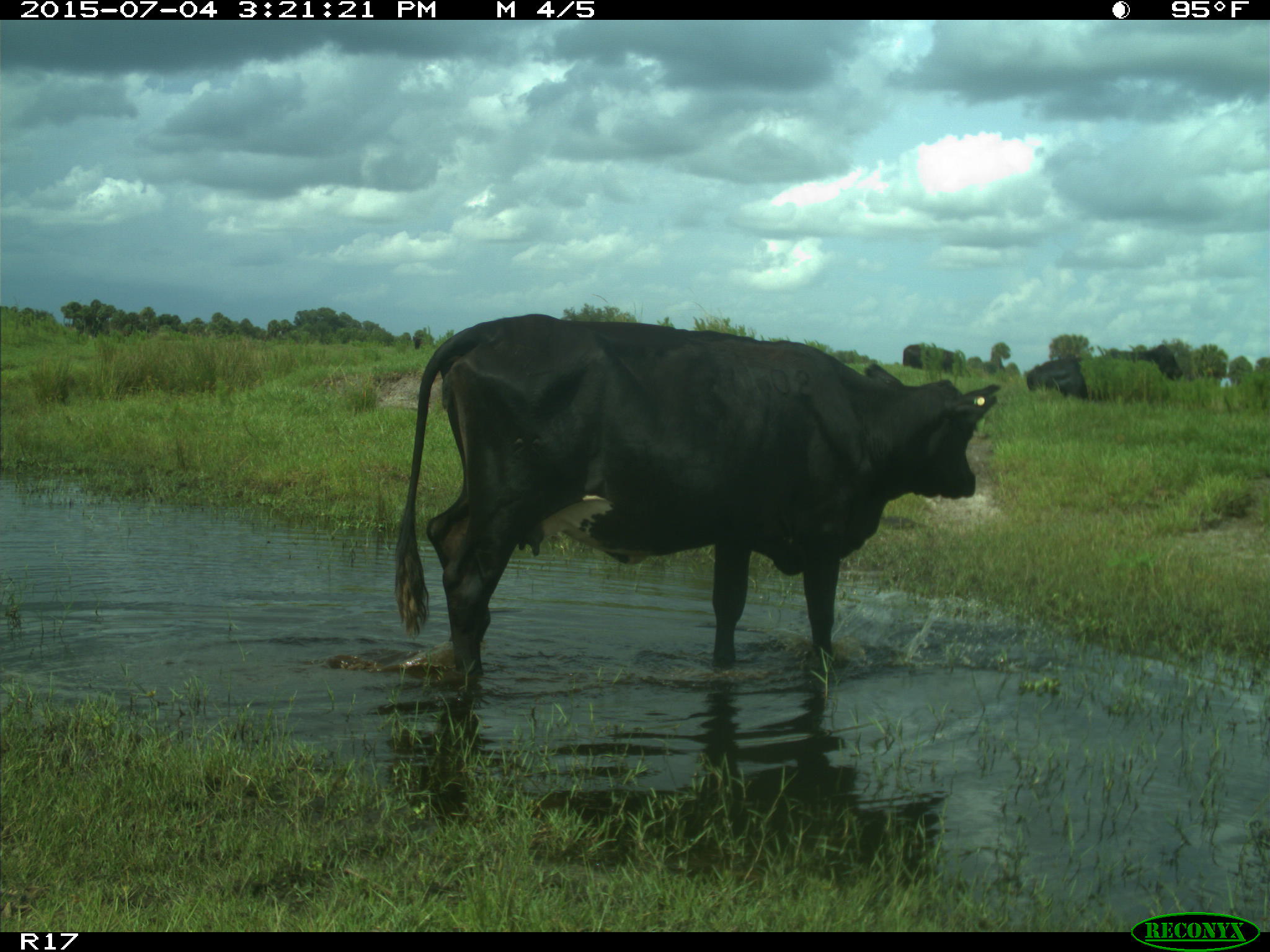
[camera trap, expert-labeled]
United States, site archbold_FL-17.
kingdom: Animalia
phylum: Chordata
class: Mammalia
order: Artiodactyla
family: Bovidae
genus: Bos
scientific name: Bos taurus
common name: domestic cow